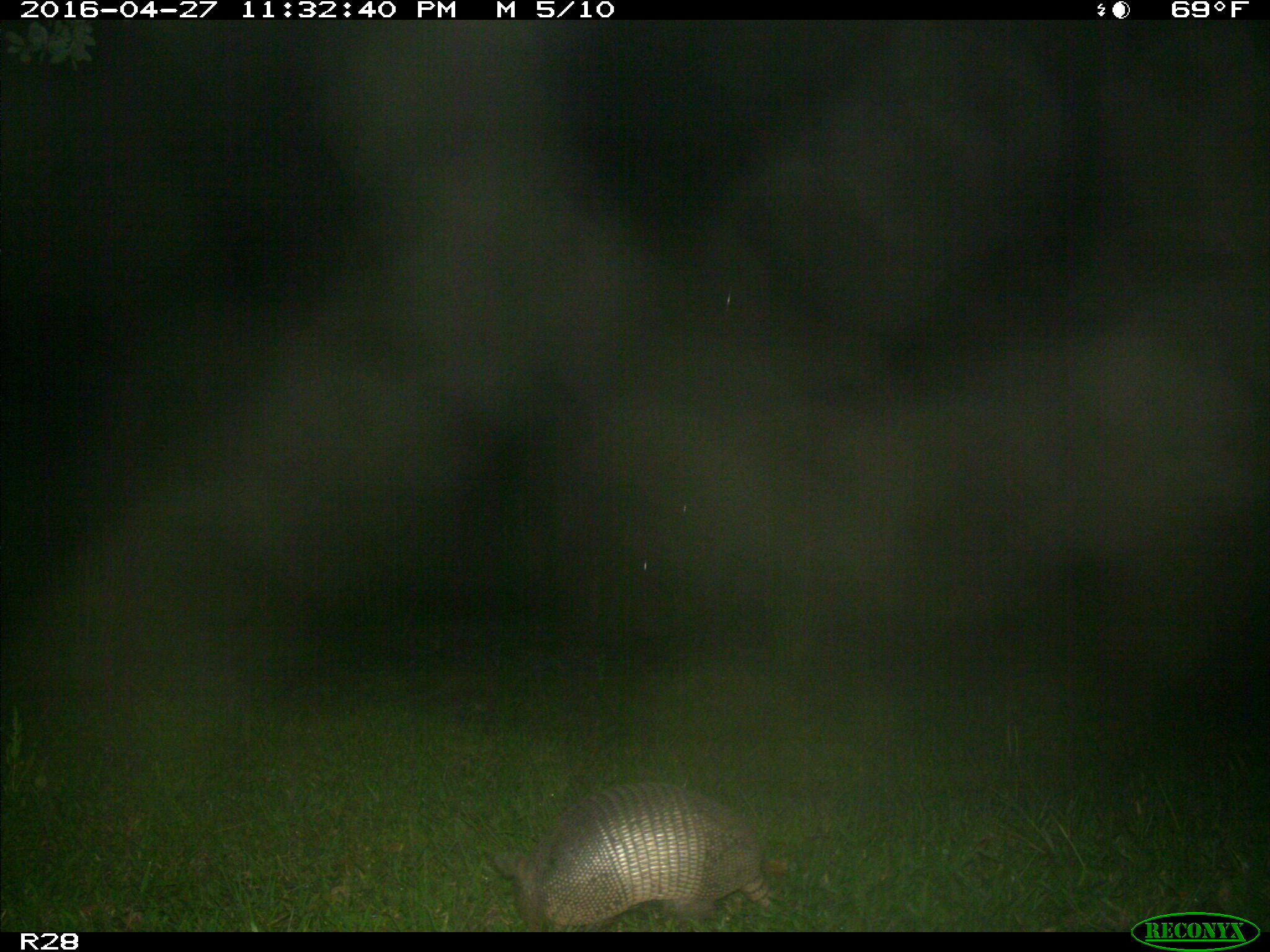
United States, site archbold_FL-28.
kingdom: Animalia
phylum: Chordata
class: Mammalia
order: Cingulata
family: Dasypodidae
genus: Dasypus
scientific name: Dasypus novemcinctus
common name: nine-banded armadillo